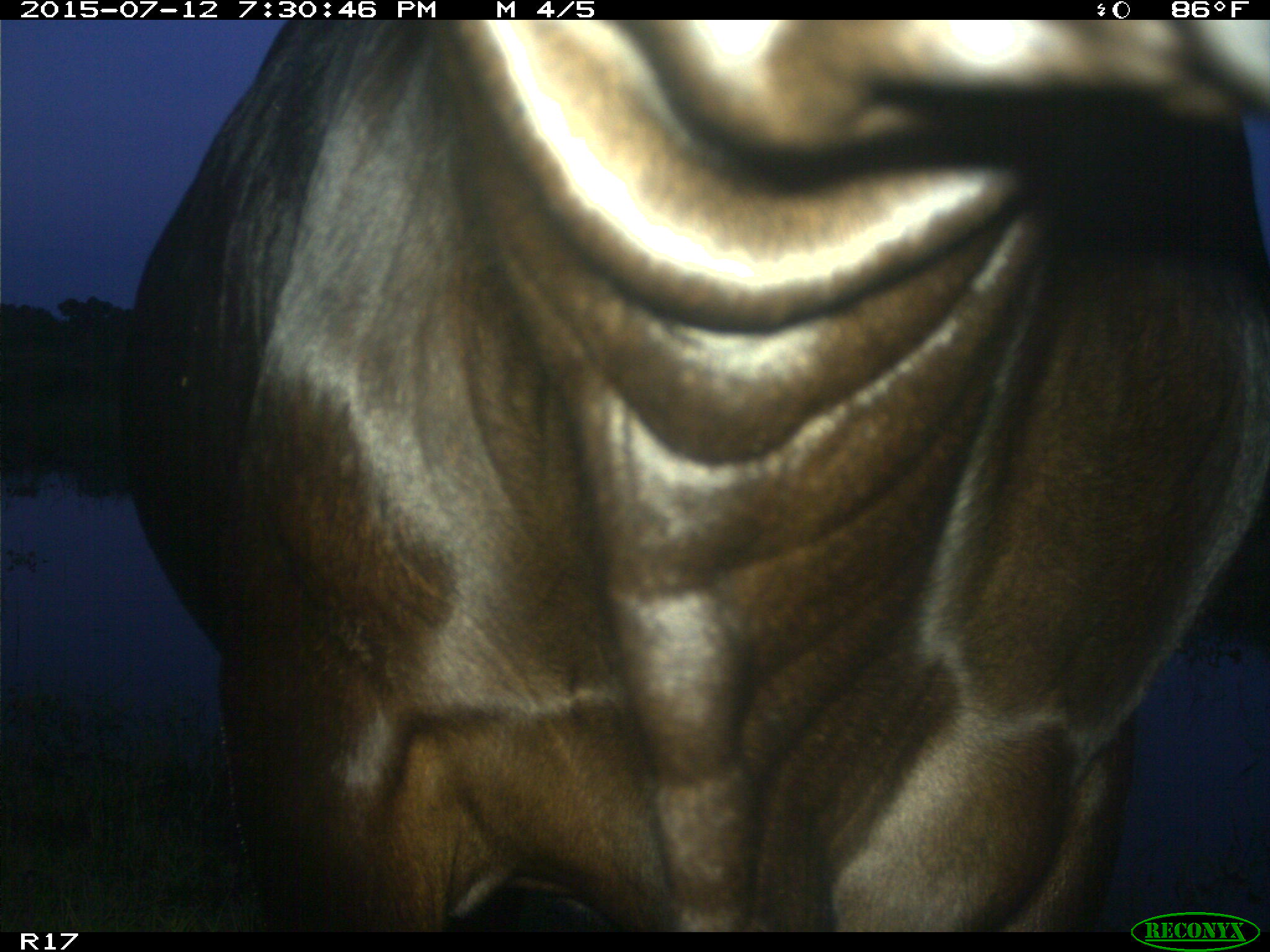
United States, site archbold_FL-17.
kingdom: Animalia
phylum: Chordata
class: Mammalia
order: Artiodactyla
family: Bovidae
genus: Bos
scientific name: Bos taurus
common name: domestic cow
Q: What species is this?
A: Bos taurus (domestic cow).